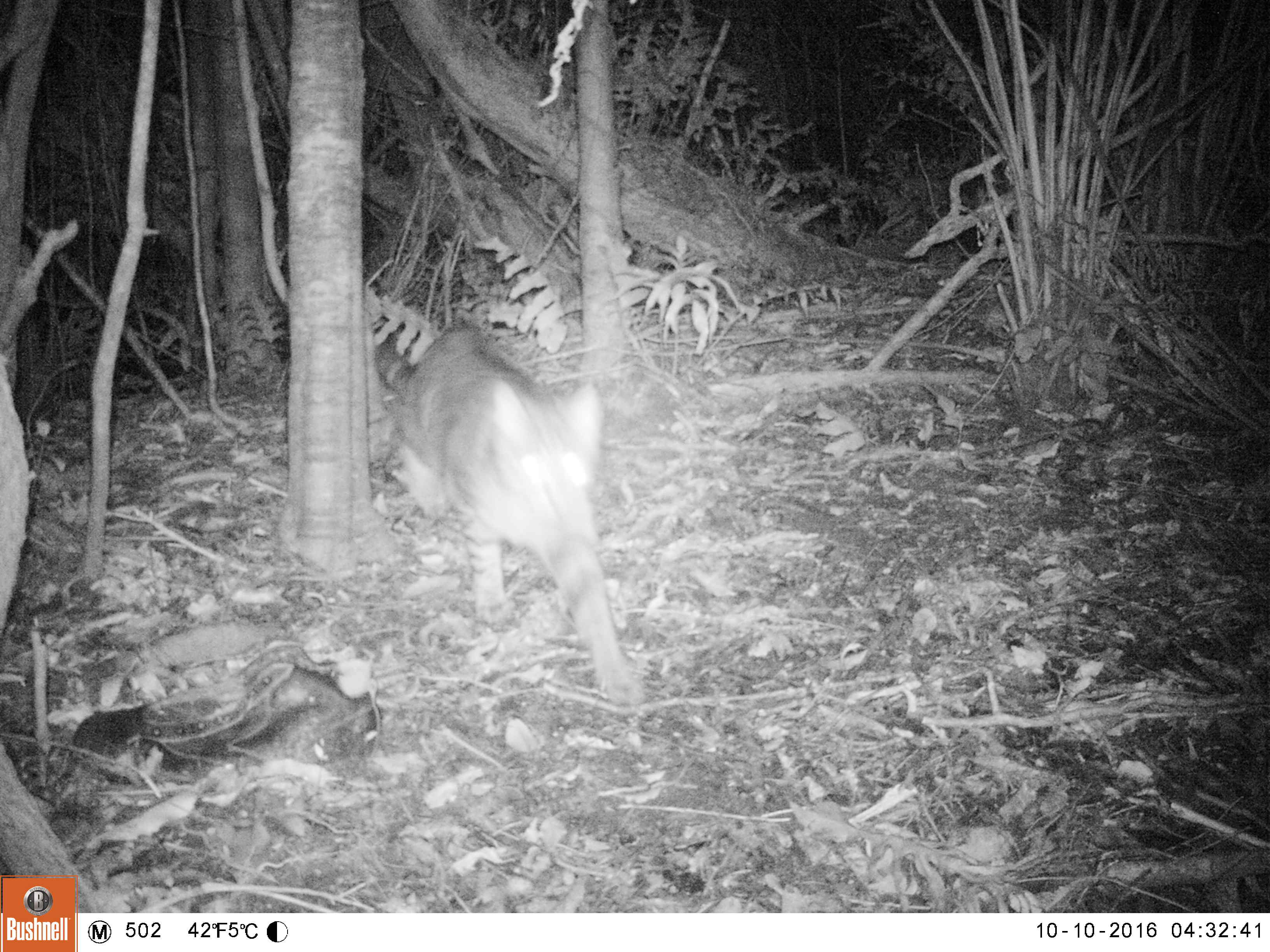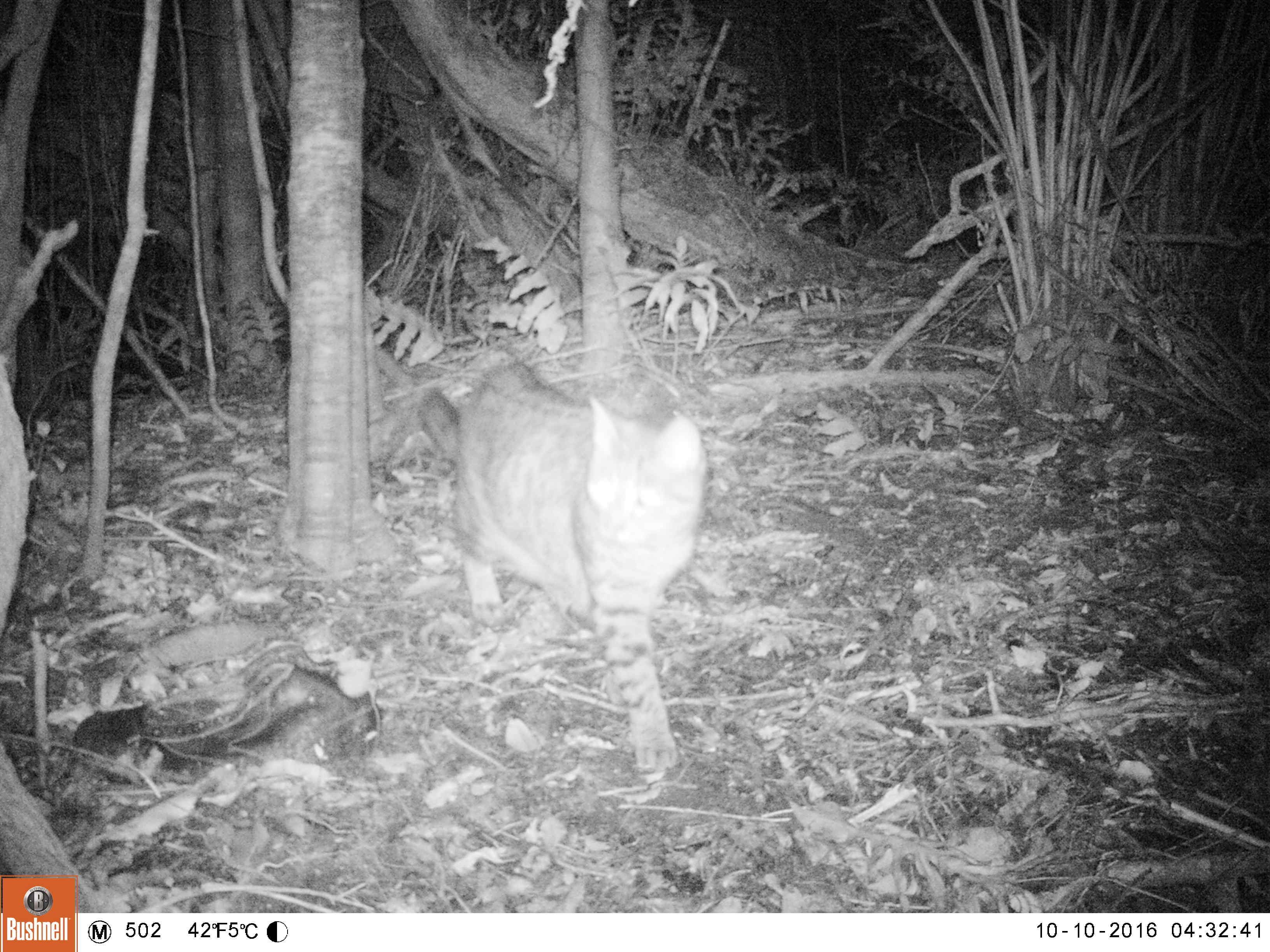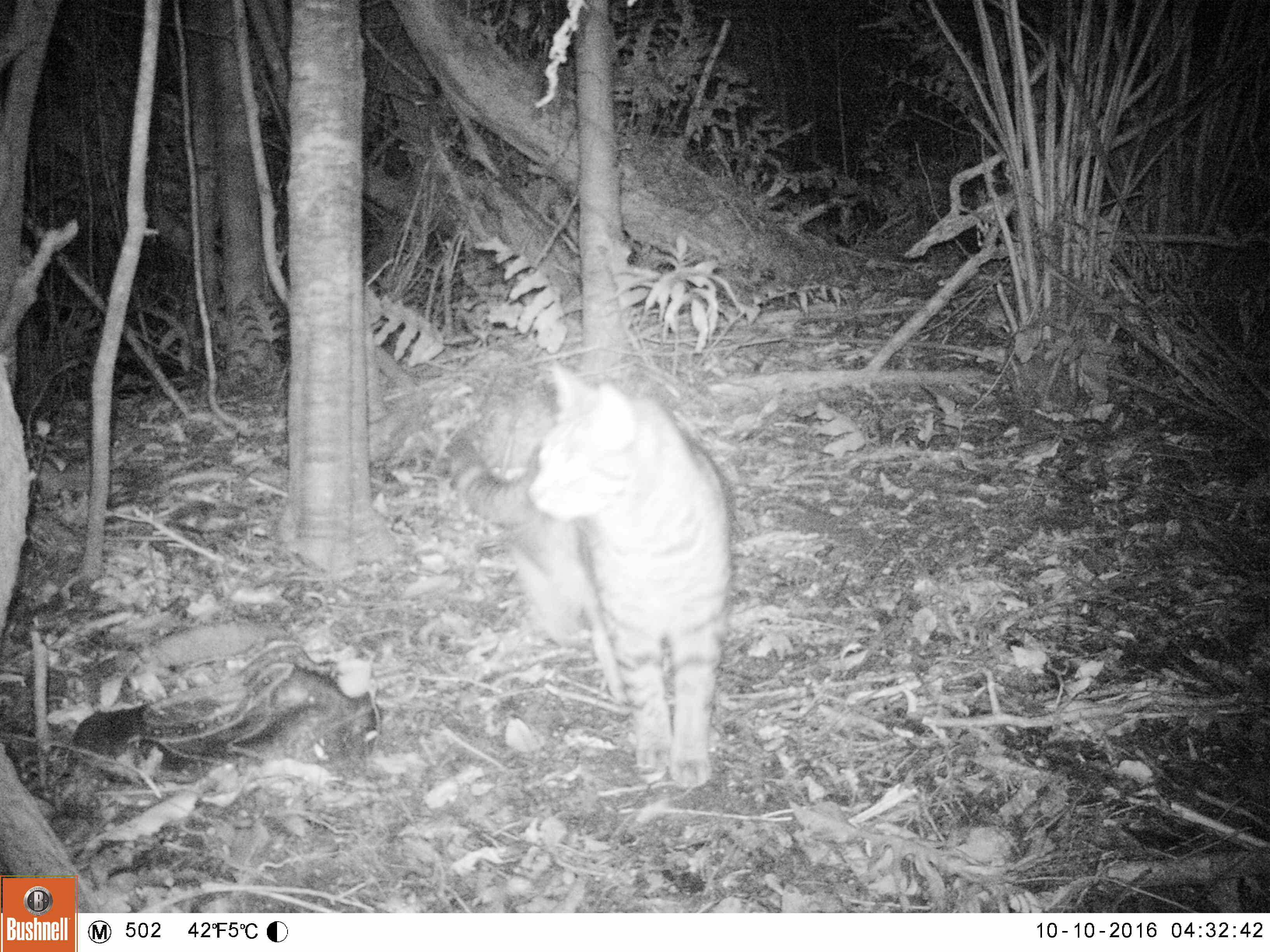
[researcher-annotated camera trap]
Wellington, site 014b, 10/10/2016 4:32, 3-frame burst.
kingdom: Animalia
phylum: Chordata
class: Mammalia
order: Carnivora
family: Felidae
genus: Felis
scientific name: Felis catus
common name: cat